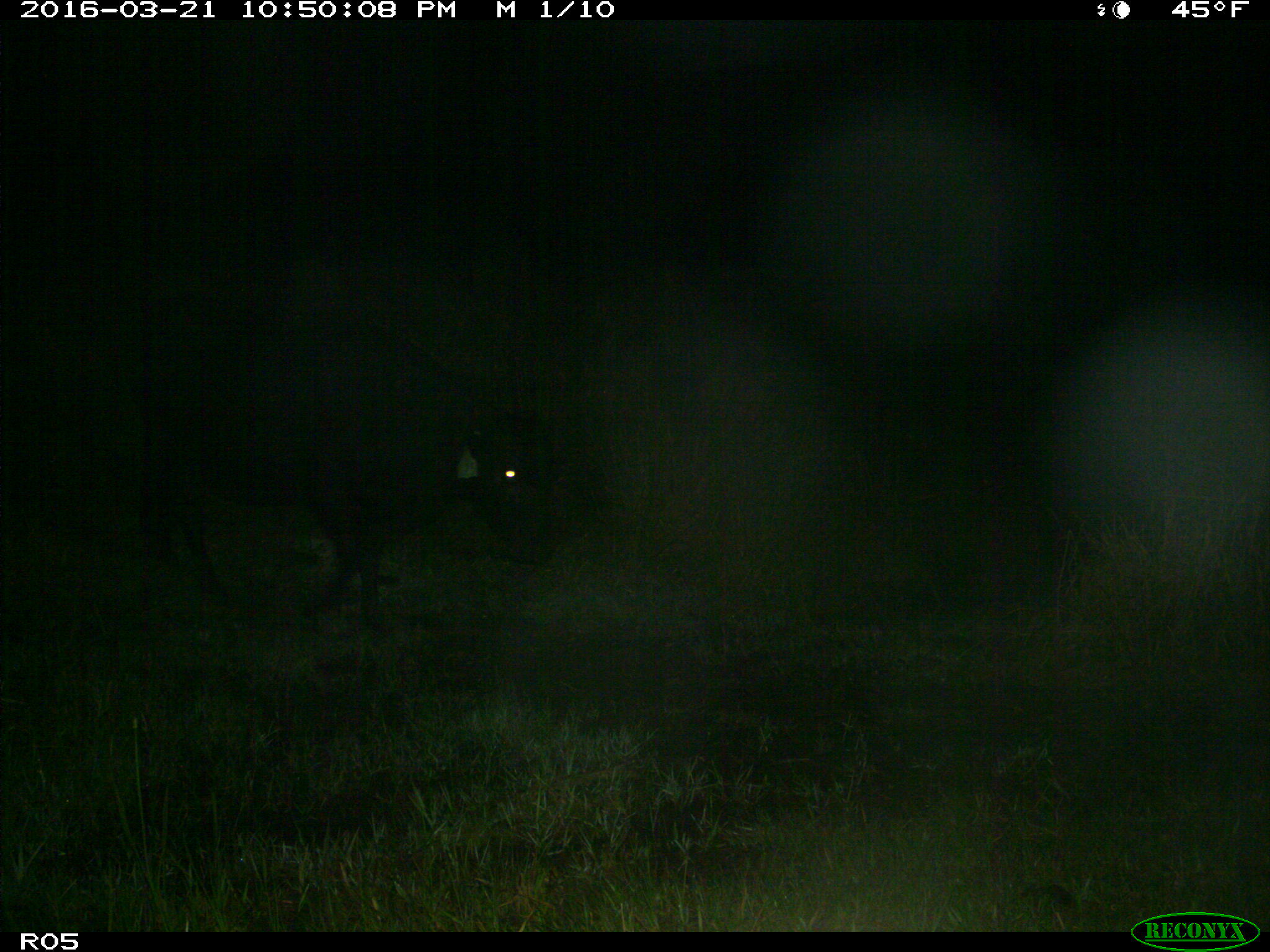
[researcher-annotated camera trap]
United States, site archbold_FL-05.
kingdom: Animalia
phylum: Chordata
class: Mammalia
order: Artiodactyla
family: Bovidae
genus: Bos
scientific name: Bos taurus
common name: domestic cow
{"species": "Bos taurus (domestic cow)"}